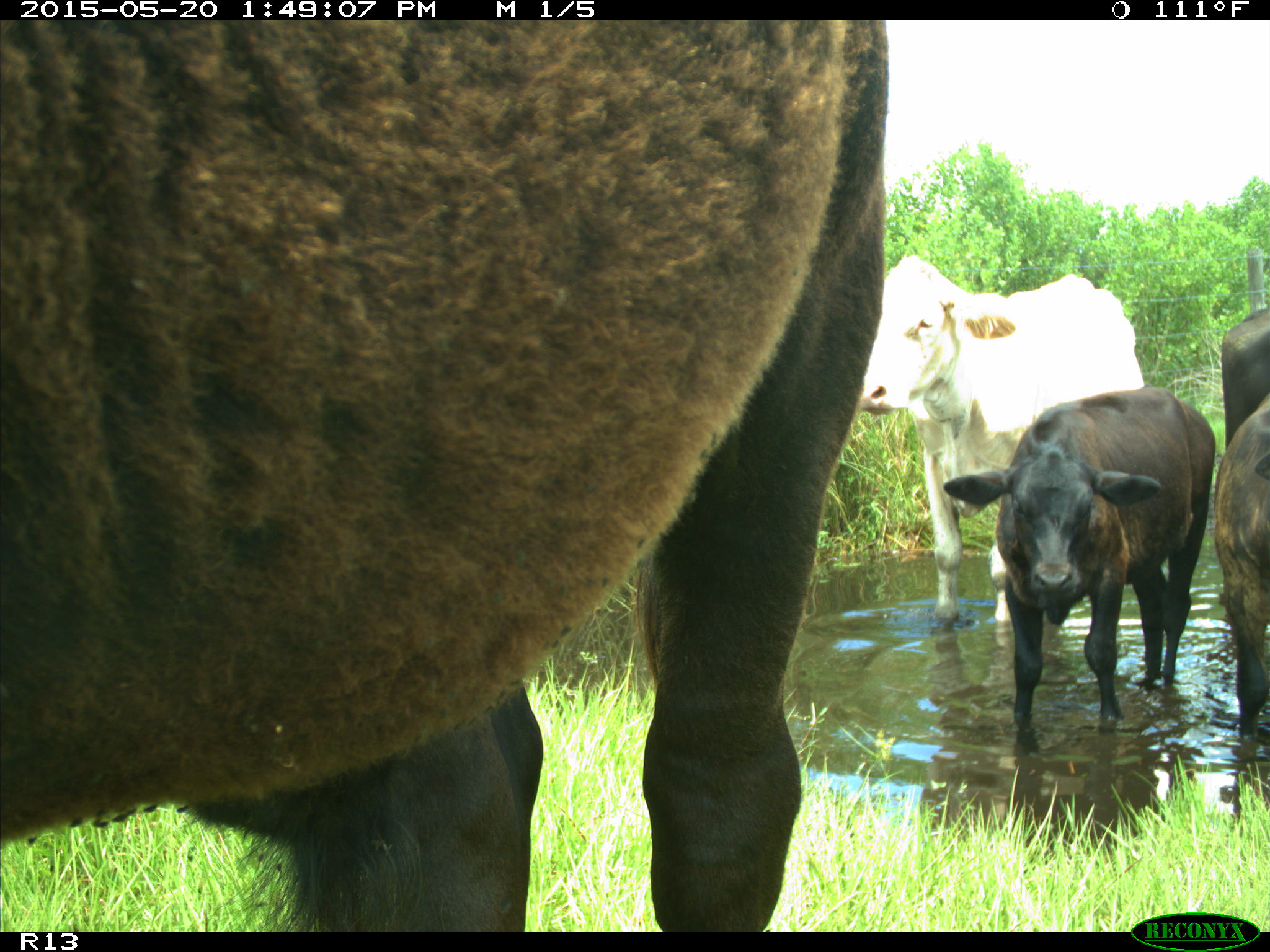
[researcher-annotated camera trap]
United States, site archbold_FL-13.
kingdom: Animalia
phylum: Chordata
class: Mammalia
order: Artiodactyla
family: Bovidae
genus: Bos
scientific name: Bos taurus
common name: domestic cow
Bos taurus (domestic cow).